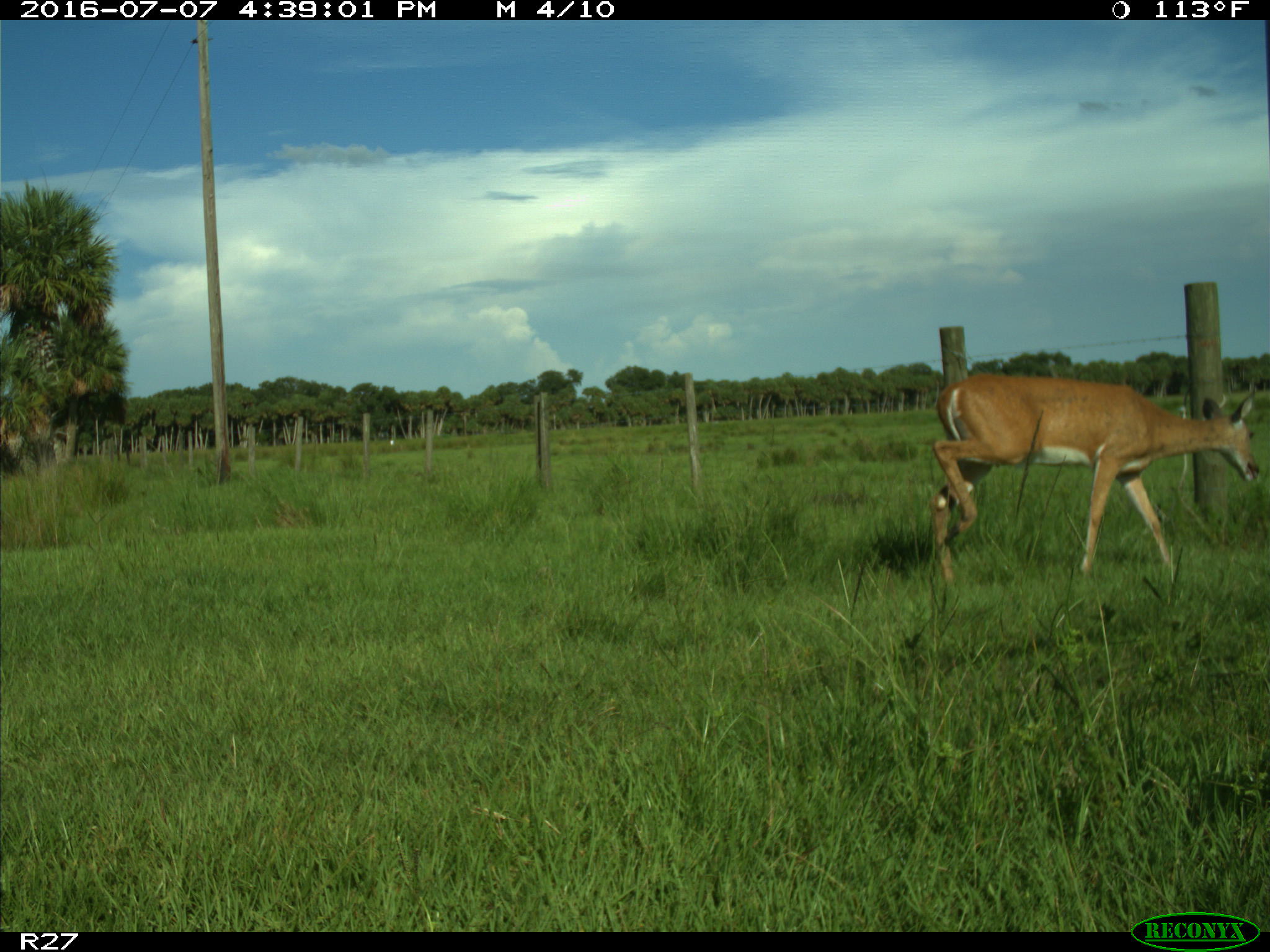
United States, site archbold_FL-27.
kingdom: Animalia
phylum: Chordata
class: Mammalia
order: Artiodactyla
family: Cervidae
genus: Odocoileus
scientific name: Odocoileus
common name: deer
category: unidentified deer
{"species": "unidentified deer (deer) (Odocoileus)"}